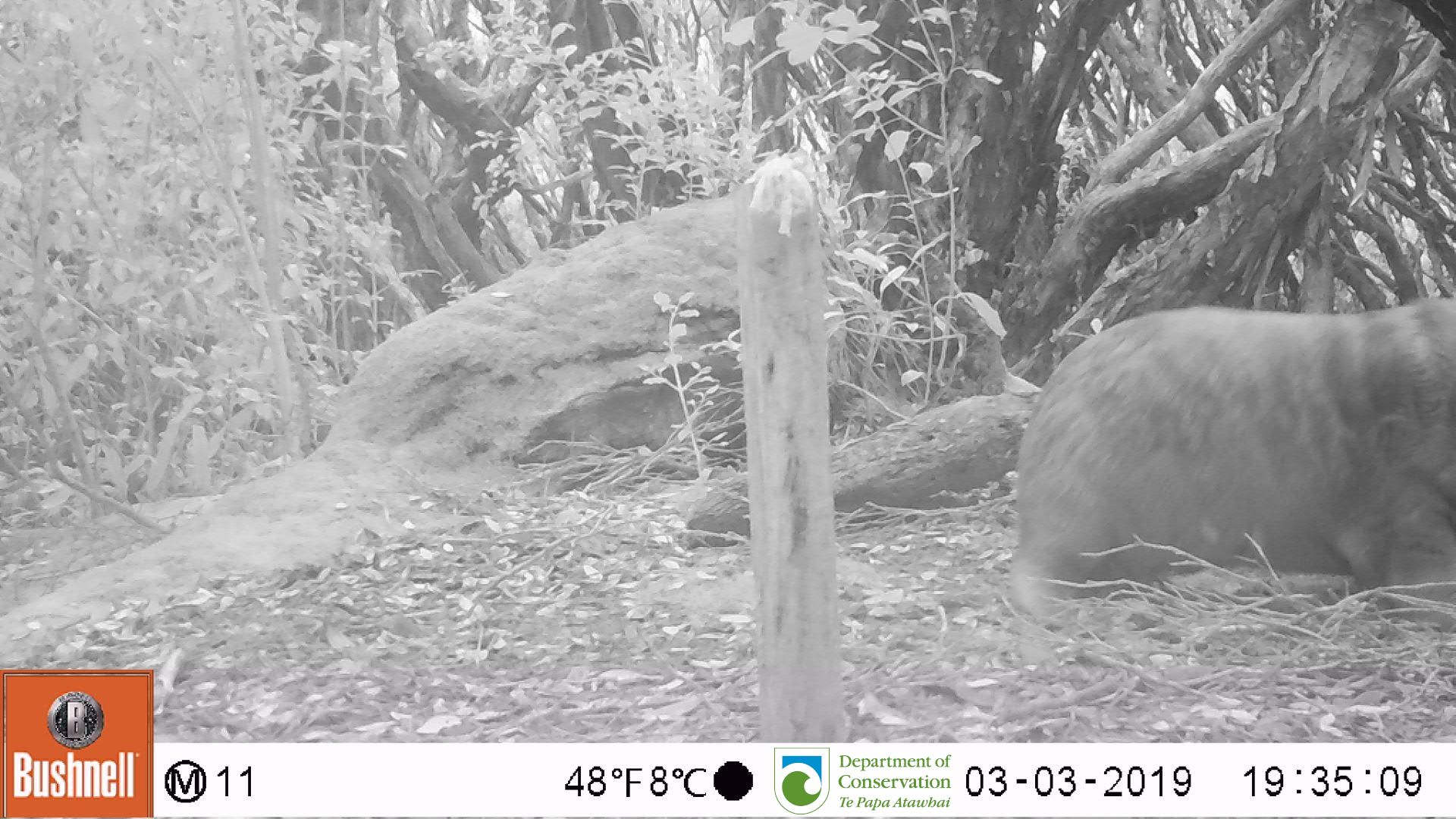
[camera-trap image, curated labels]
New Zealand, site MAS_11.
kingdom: Animalia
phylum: Chordata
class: Mammalia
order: Carnivora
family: Otariidae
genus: Phocarctos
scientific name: Phocarctos hookeri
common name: new zealand sea lion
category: sealion